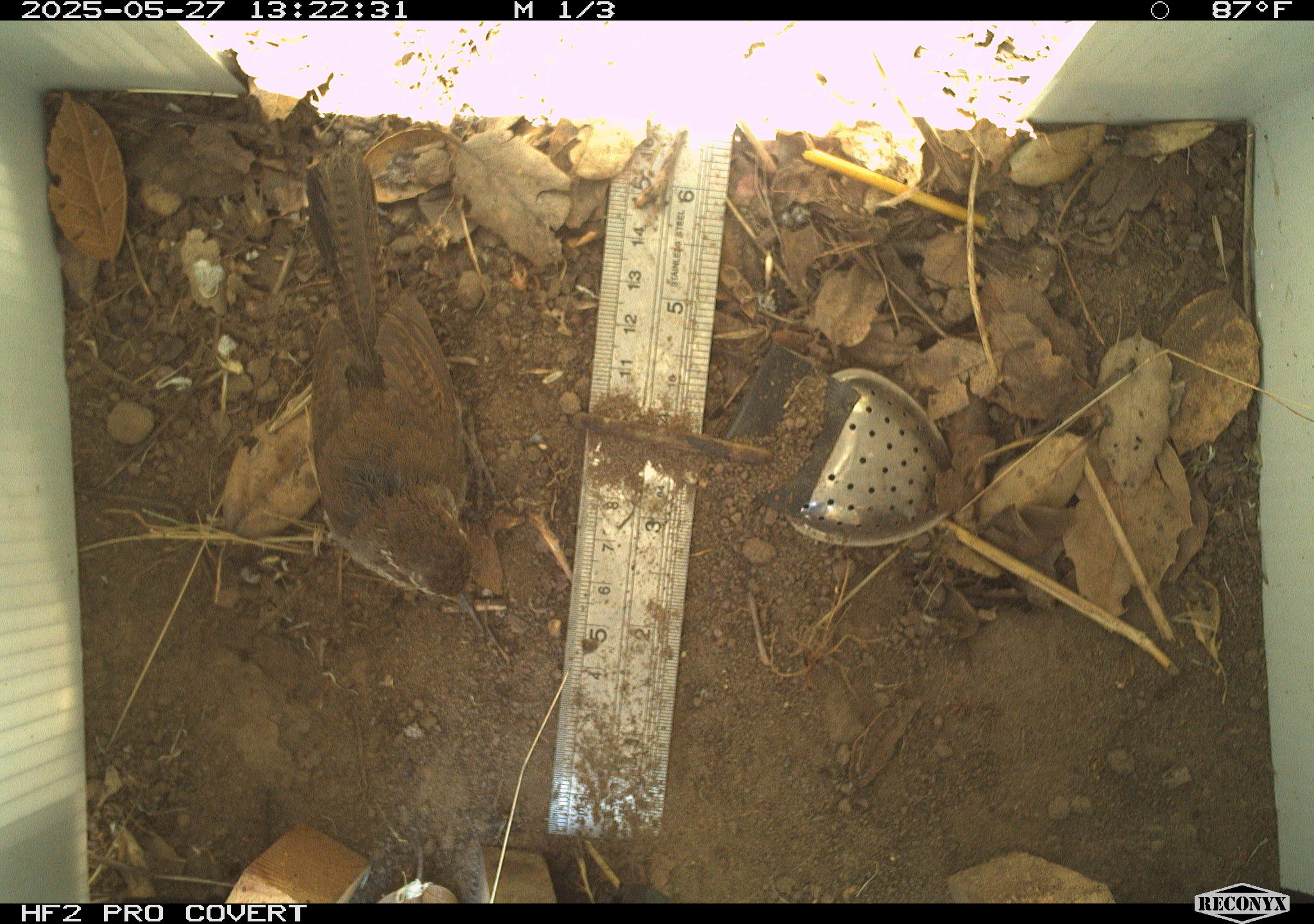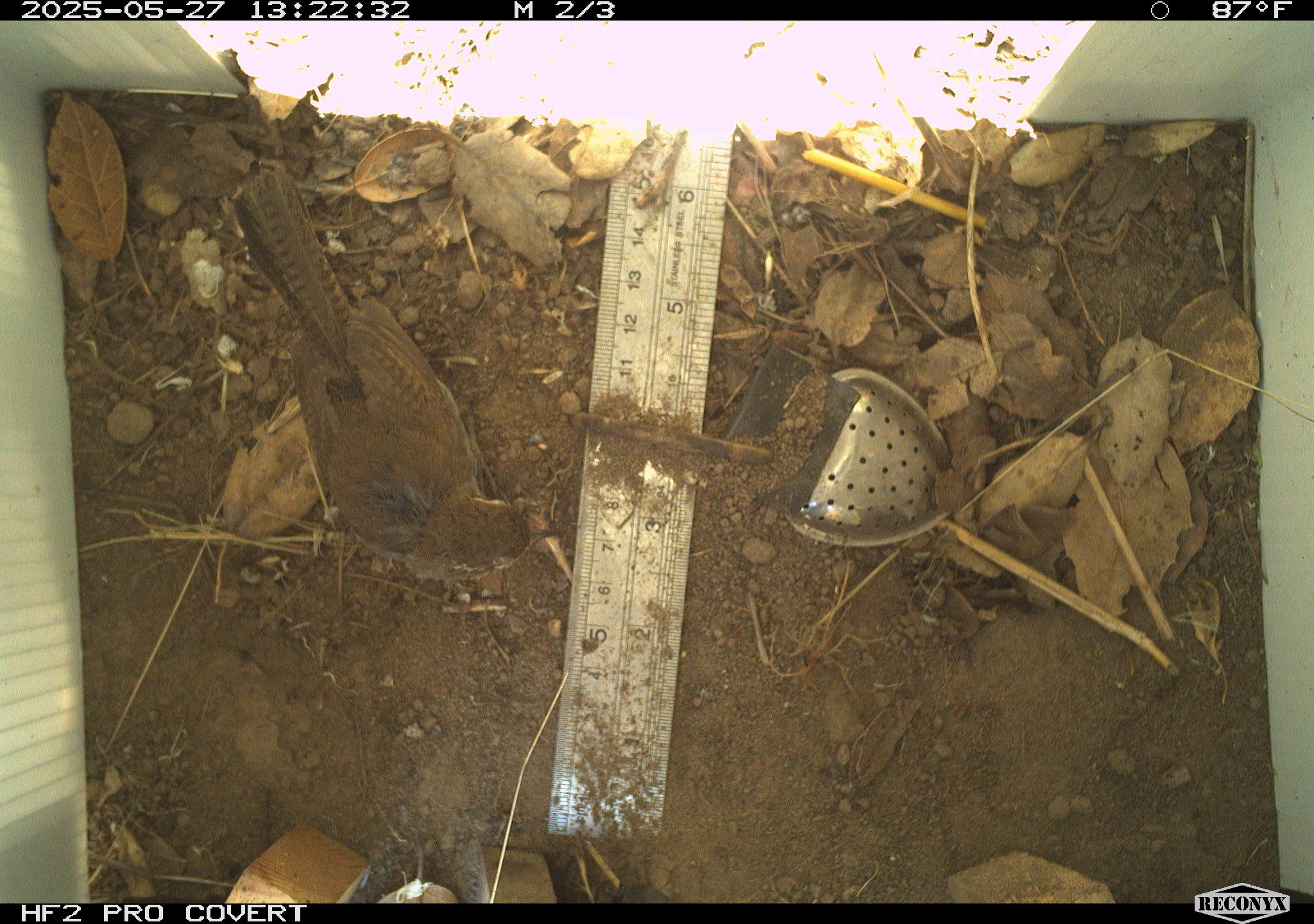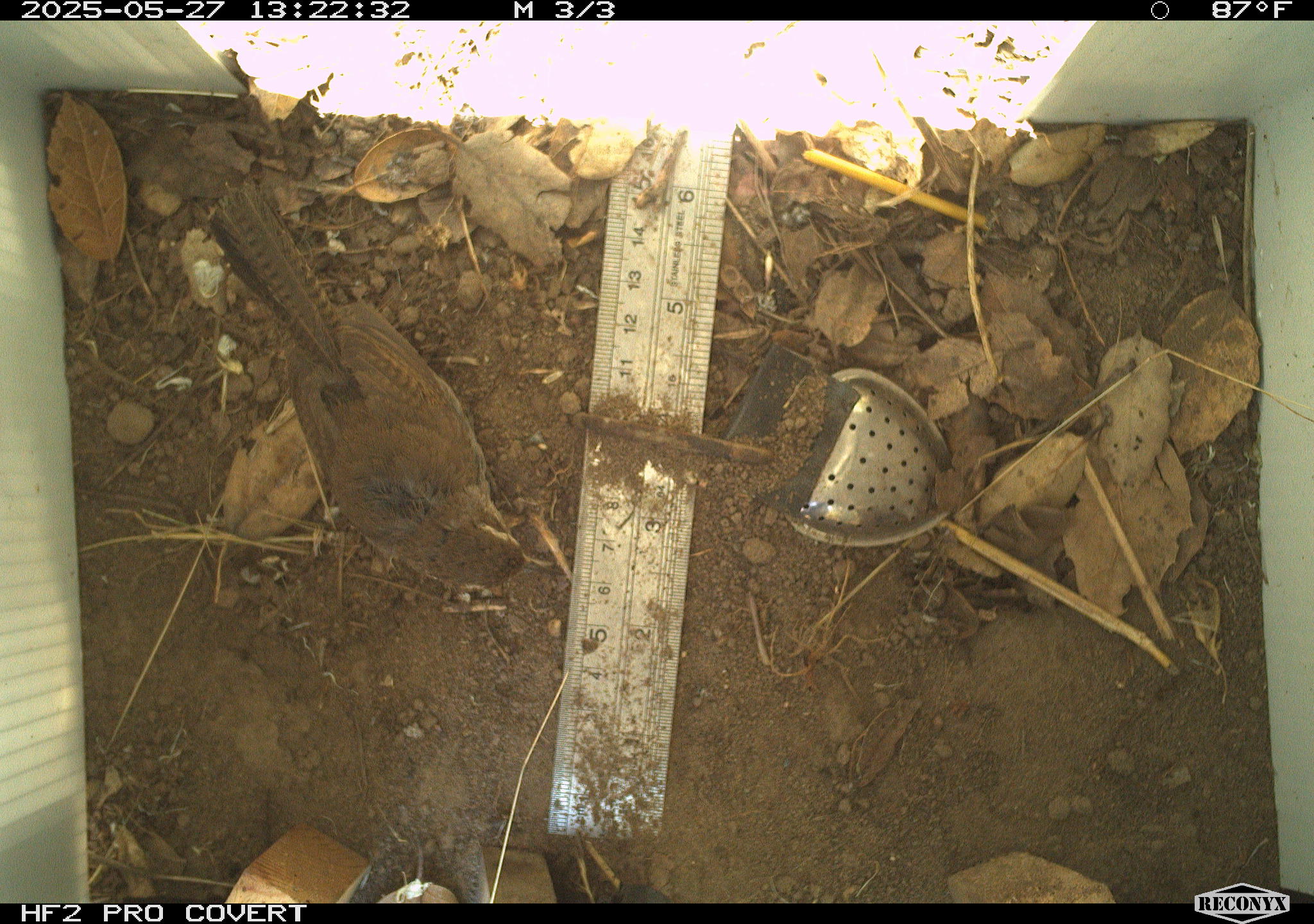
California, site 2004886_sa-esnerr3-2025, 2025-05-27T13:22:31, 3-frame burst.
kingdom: Animalia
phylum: Chordata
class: Aves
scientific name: Aves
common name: bird